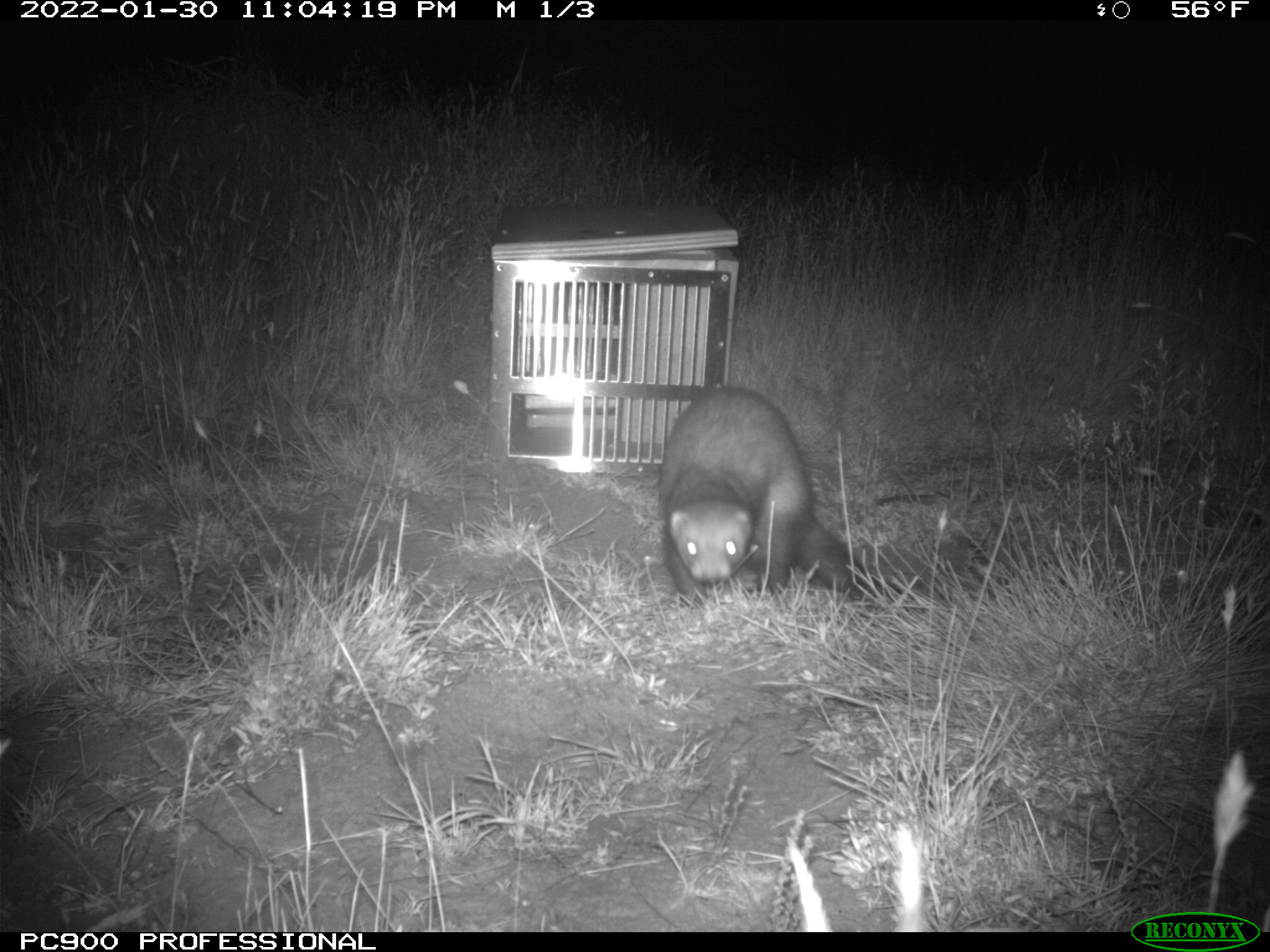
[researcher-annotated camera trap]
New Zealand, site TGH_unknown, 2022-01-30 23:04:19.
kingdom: Animalia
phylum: Chordata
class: Mammalia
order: Carnivora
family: Mustelidae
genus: Mustela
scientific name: Mustela furo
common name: ferret